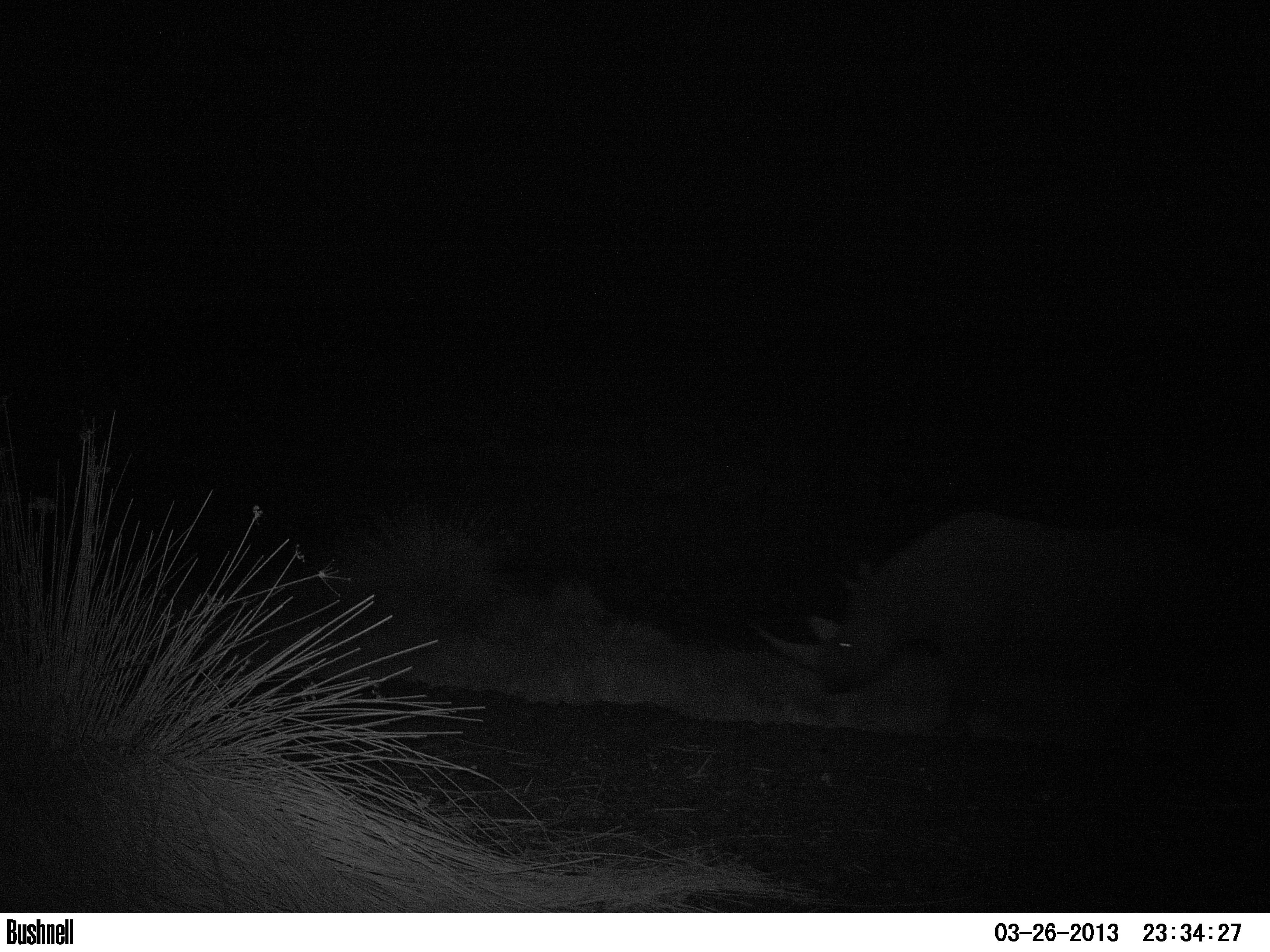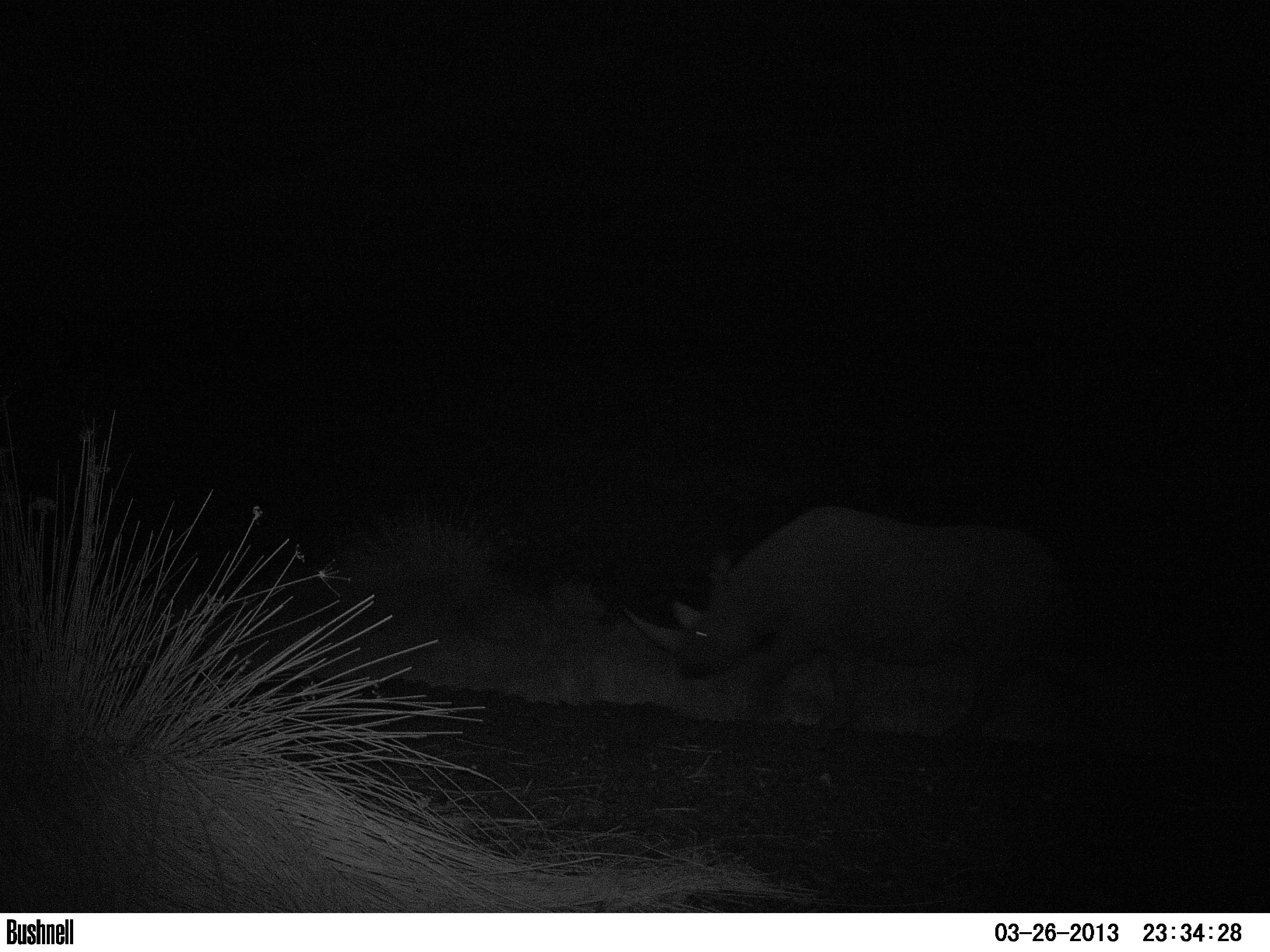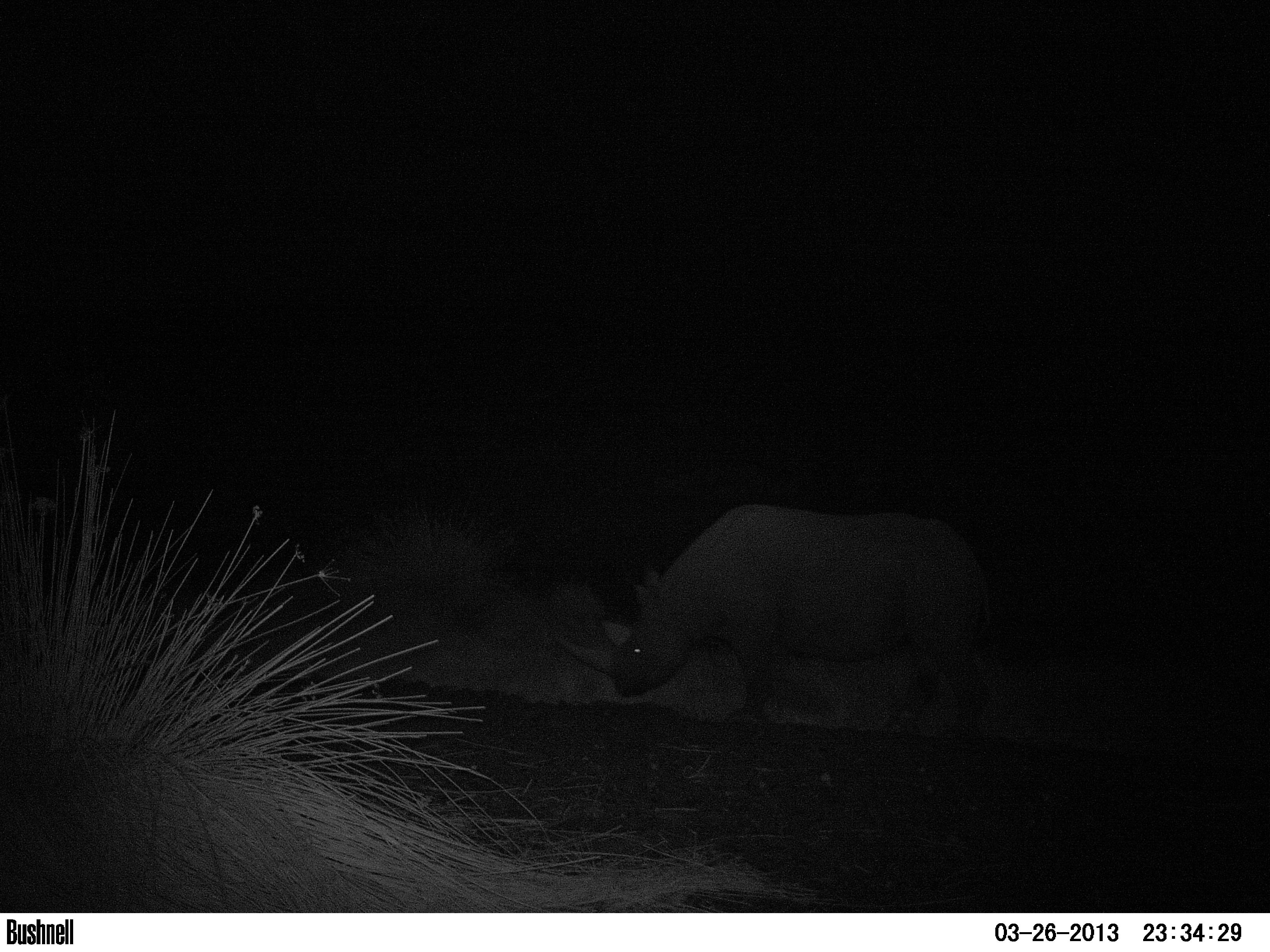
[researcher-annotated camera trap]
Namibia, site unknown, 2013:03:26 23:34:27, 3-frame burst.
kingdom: Animalia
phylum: Chordata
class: Mammalia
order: Perissodactyla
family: Rhinocerotidae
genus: Diceros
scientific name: Diceros bicornis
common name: black rhinoceros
Diceros bicornis (black rhinoceros).